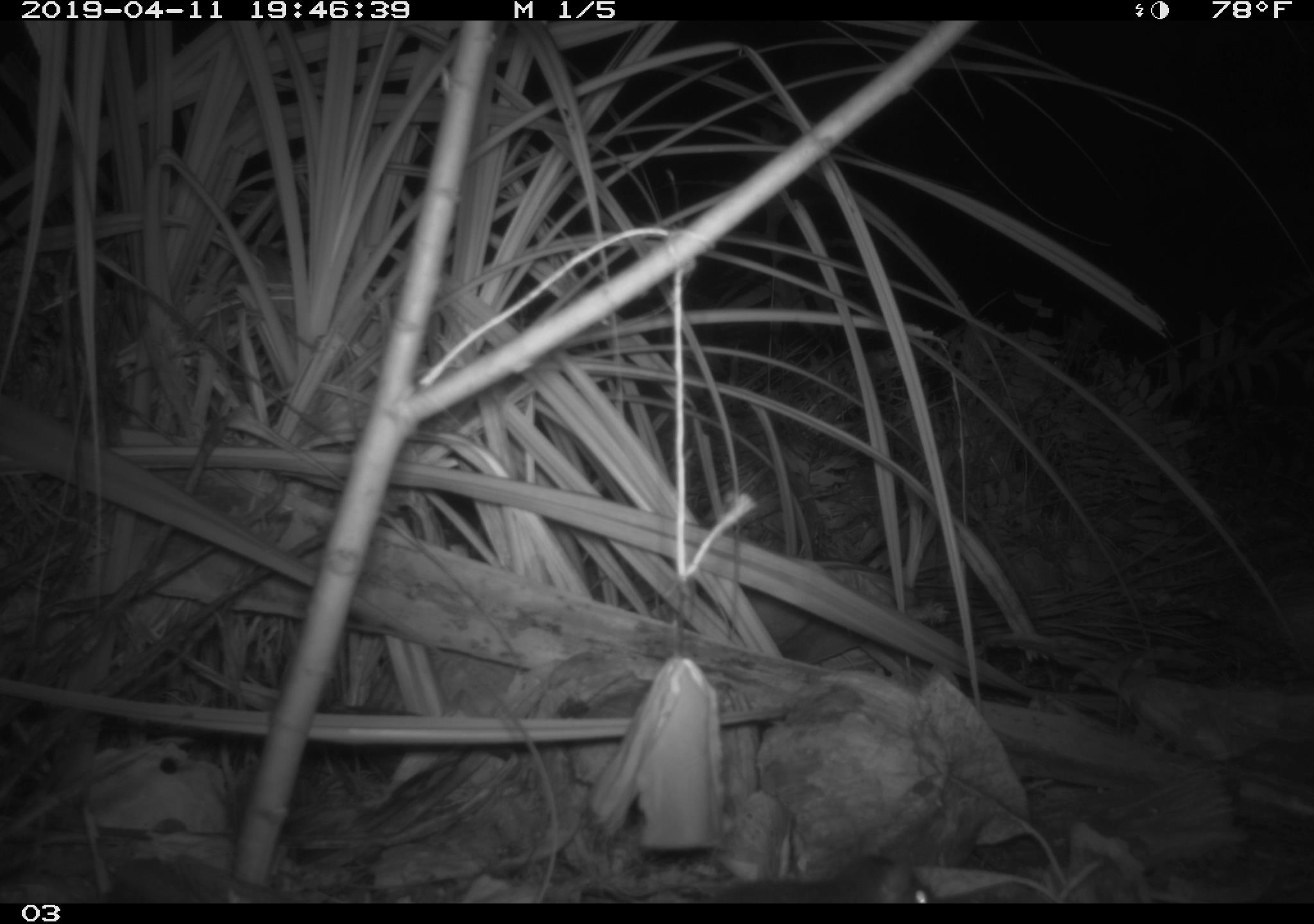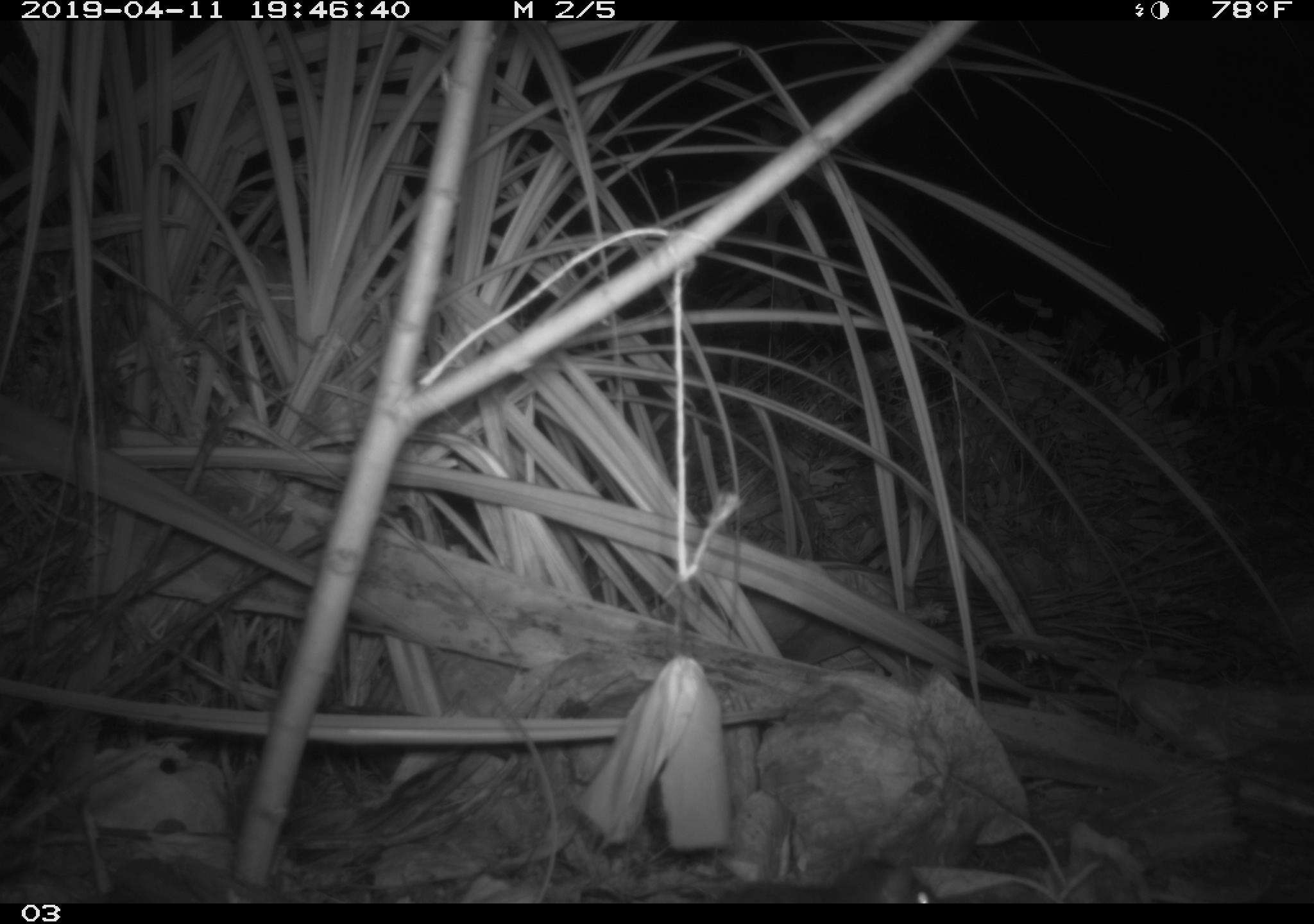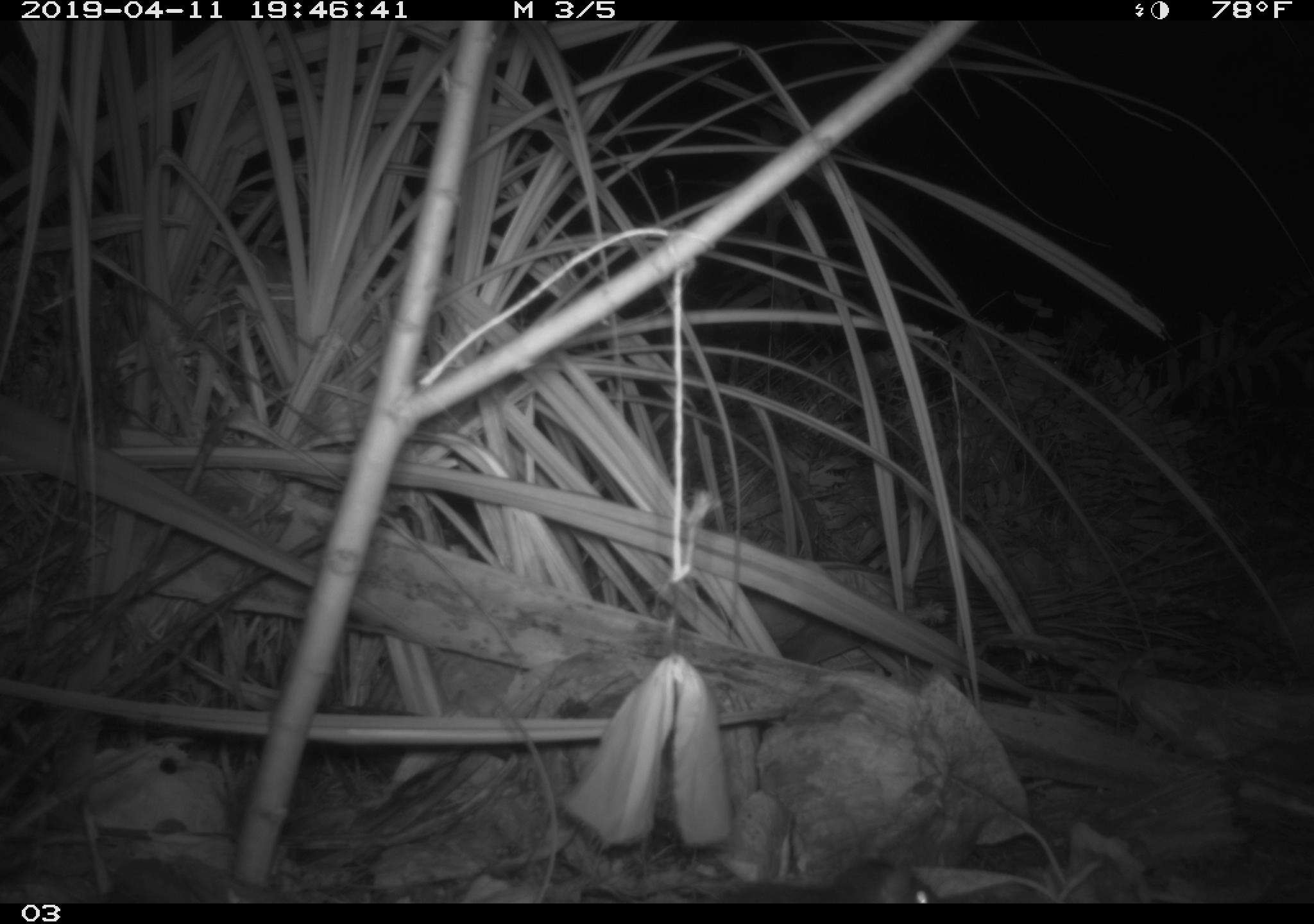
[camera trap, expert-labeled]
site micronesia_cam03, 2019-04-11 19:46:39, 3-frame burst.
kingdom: Animalia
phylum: Chordata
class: Mammalia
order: Rodentia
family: Muridae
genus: Rattus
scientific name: Rattus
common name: rat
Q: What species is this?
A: Rat (Rattus).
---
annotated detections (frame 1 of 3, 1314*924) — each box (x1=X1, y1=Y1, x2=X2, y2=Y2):
rat: (x1=703, y1=853, x2=933, y2=903)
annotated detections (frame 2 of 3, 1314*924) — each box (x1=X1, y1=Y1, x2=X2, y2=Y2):
rat: (x1=722, y1=855, x2=935, y2=904)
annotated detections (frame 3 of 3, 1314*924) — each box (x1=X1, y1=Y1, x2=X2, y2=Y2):
rat: (x1=717, y1=855, x2=934, y2=905)